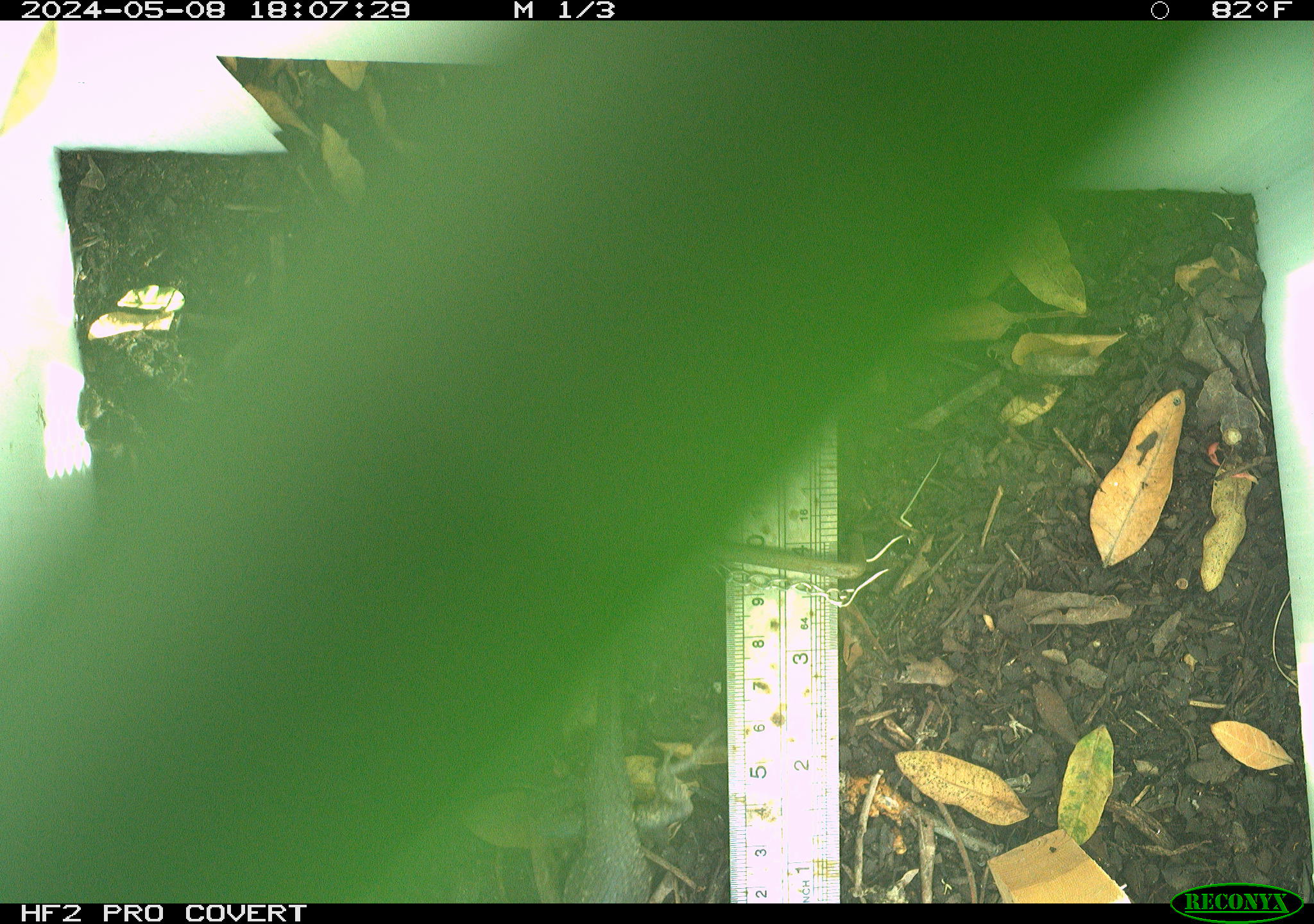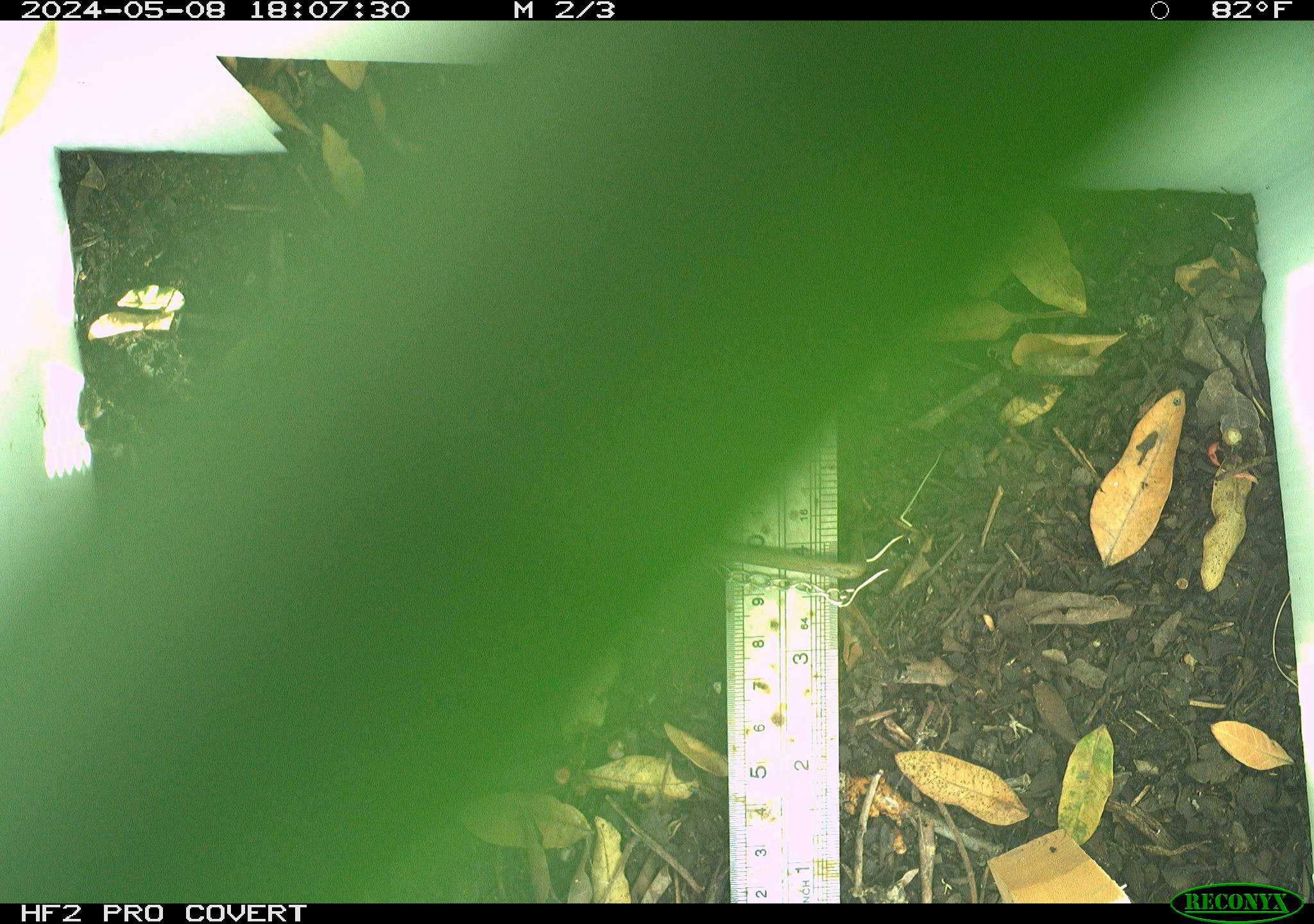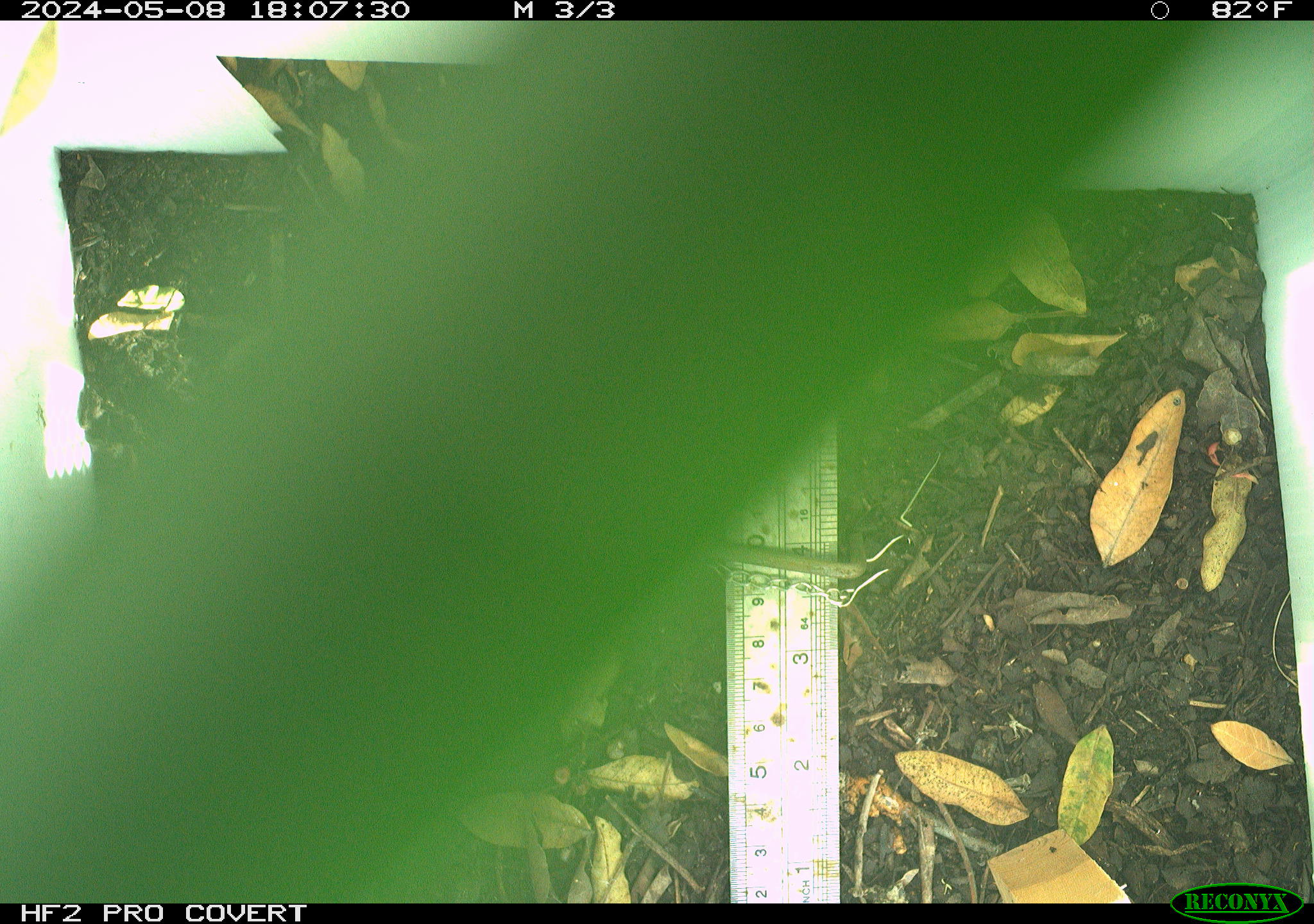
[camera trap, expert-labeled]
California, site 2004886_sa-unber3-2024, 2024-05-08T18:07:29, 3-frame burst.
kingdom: Animalia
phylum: Chordata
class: Reptilia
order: Squamata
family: Phrynosomatidae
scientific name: Phrynosomatidae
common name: phrynosomatid lizards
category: phrynosomatidae family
Phrynosomatidae family (phrynosomatid lizards) (Phrynosomatidae).